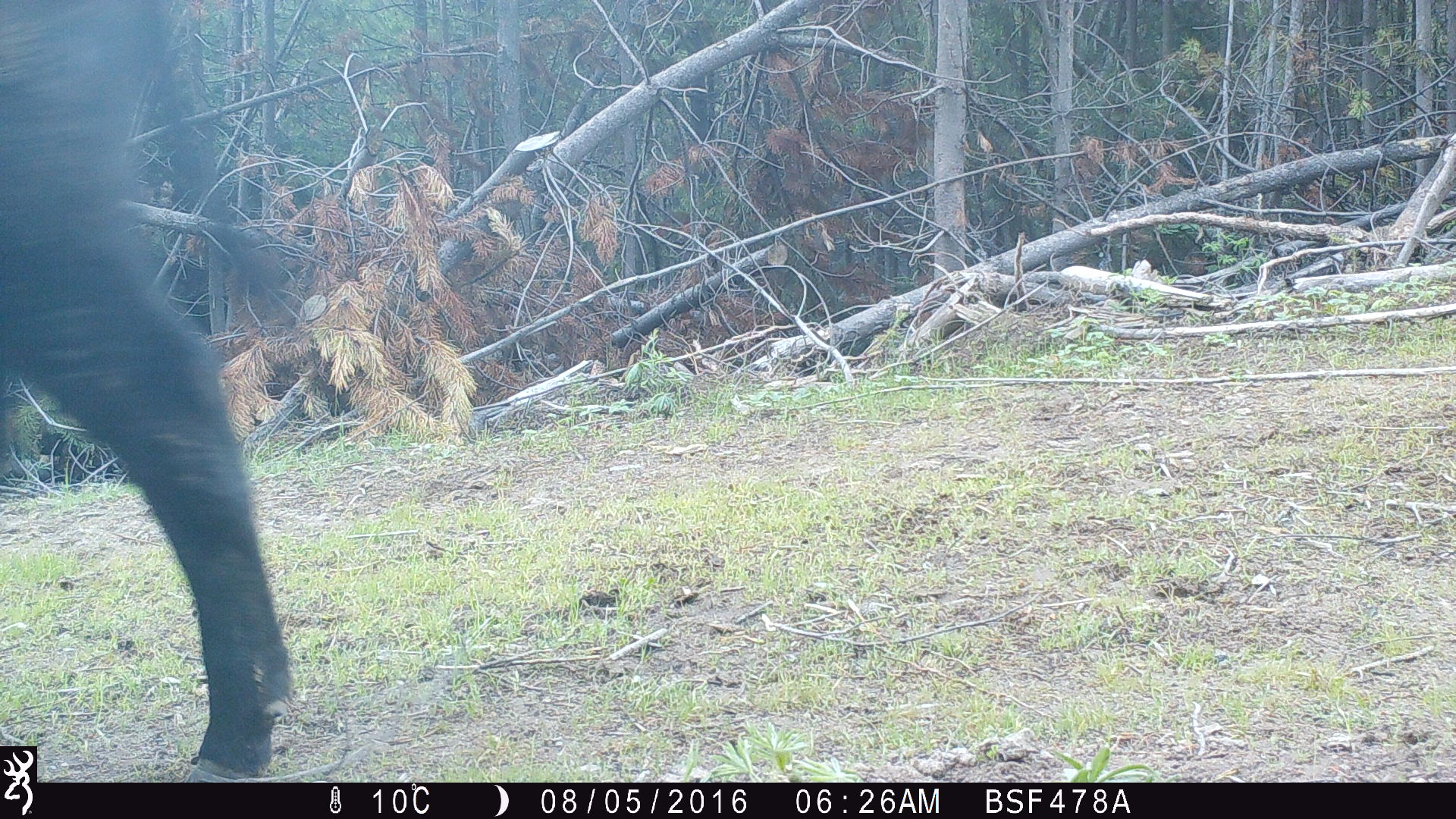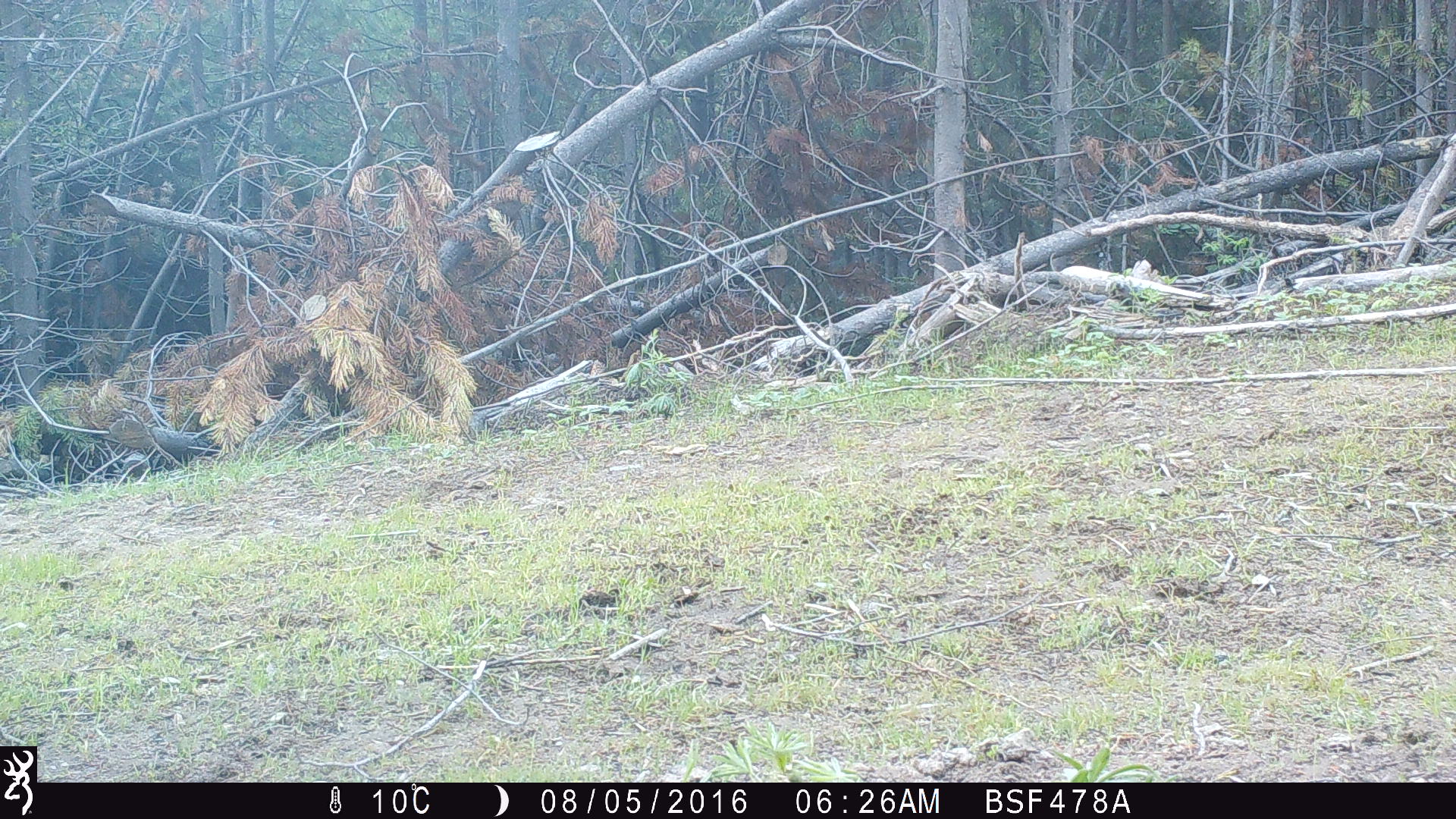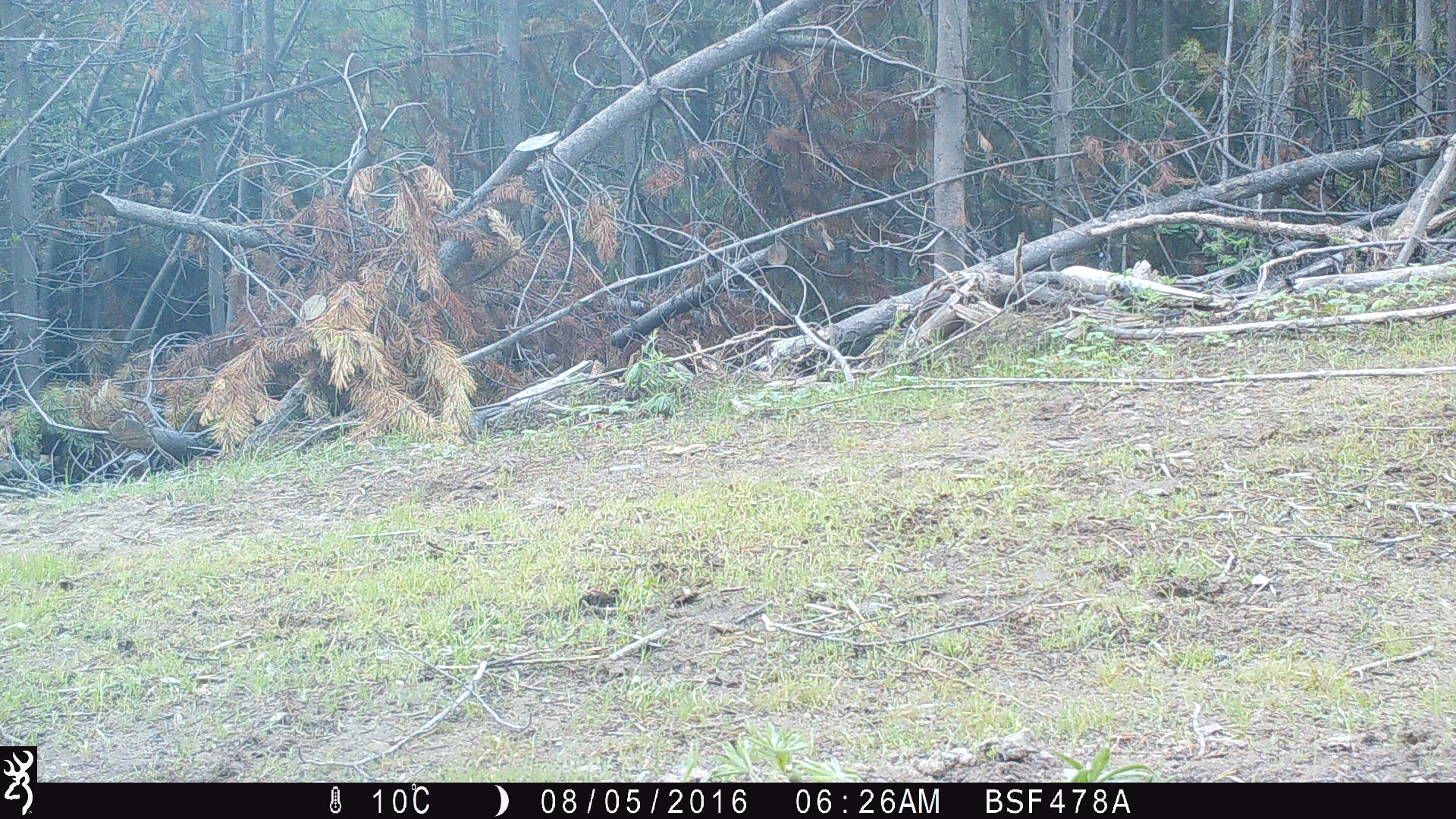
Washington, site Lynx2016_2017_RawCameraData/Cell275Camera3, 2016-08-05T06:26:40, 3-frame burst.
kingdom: Animalia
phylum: Chordata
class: Mammalia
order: Artiodactyla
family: Bovidae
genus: Bos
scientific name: Bos taurus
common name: domestic cattle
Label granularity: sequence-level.